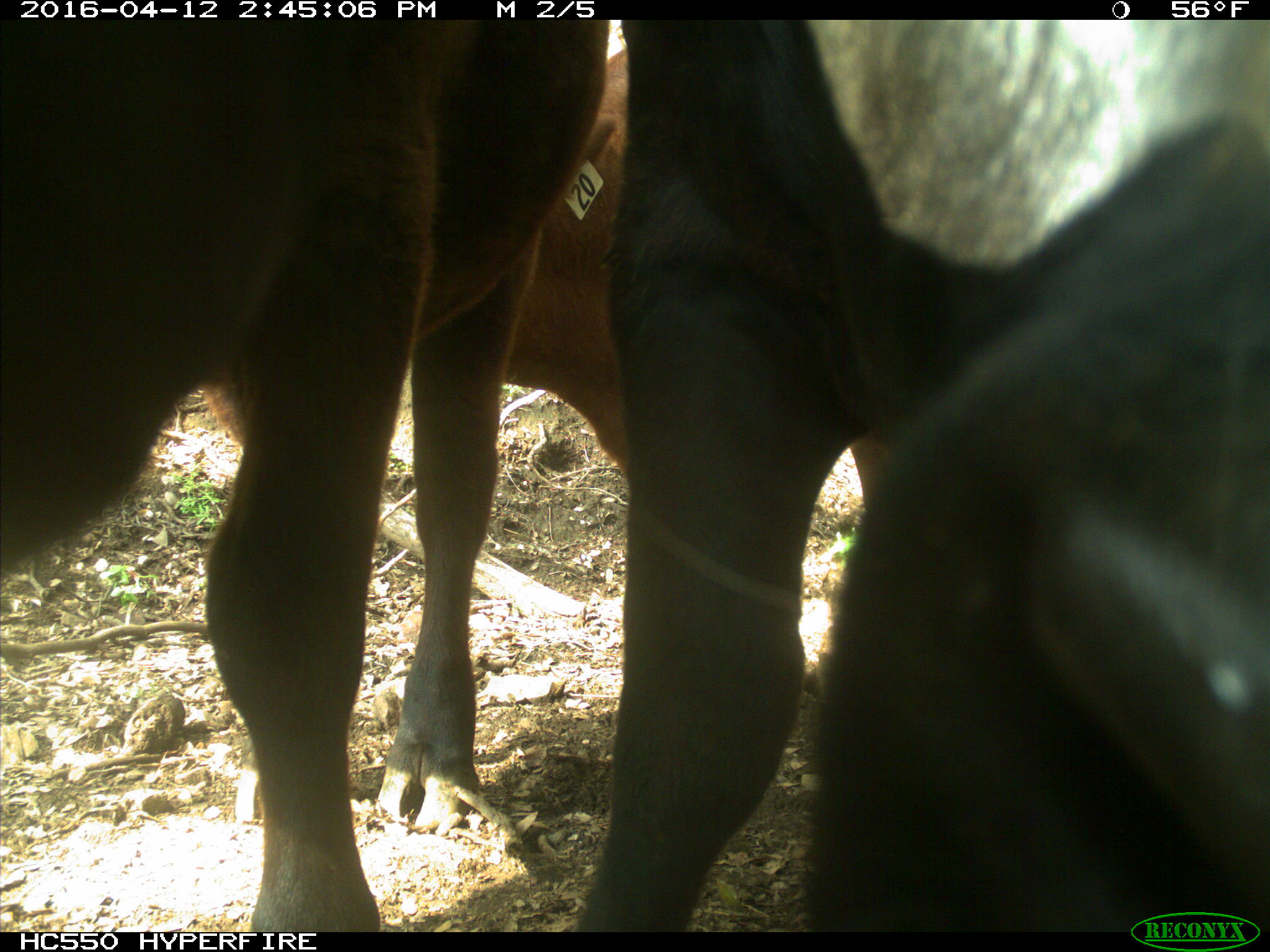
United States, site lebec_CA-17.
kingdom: Animalia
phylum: Chordata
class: Mammalia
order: Artiodactyla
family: Bovidae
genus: Bos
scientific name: Bos taurus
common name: domestic cow